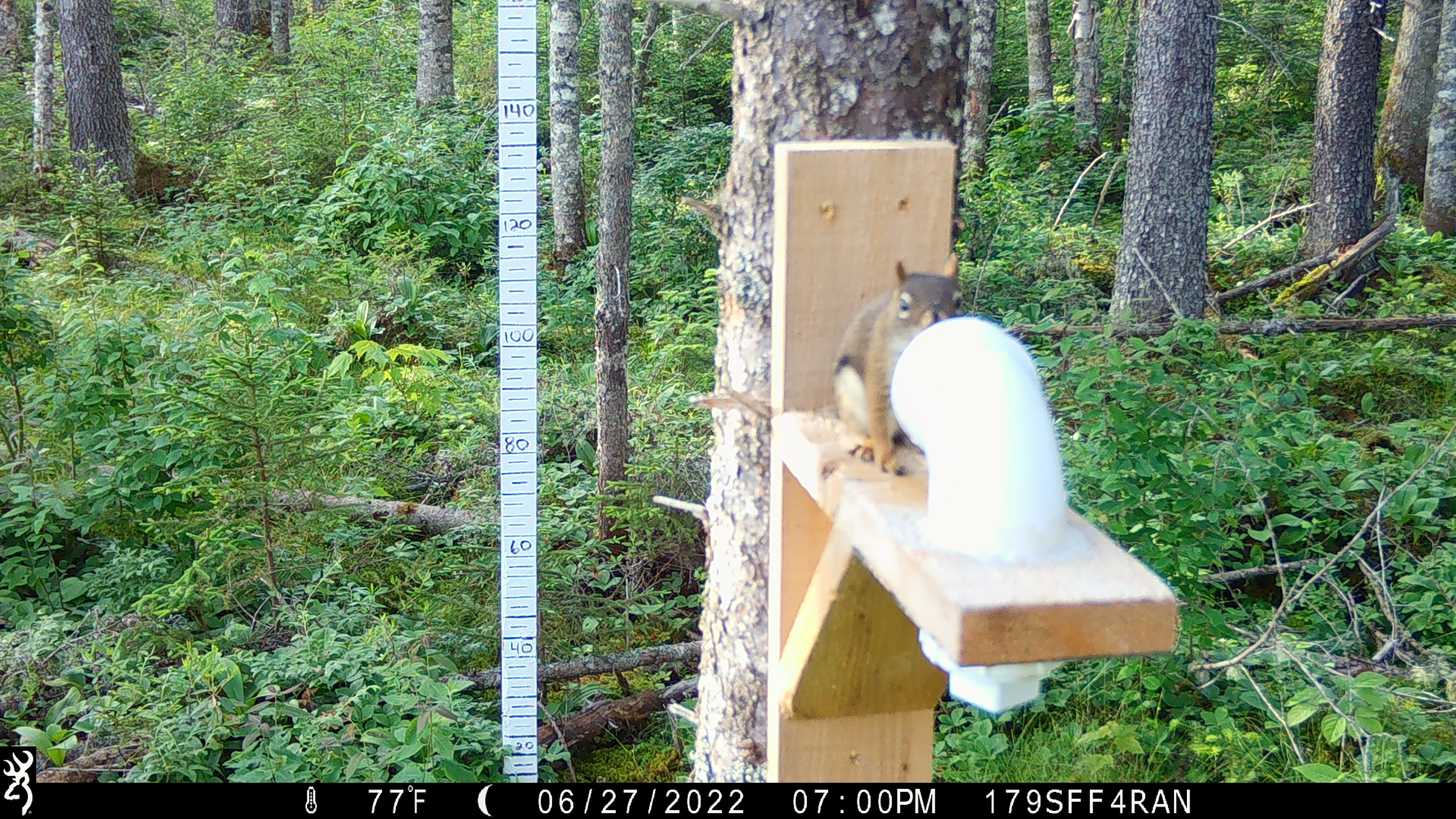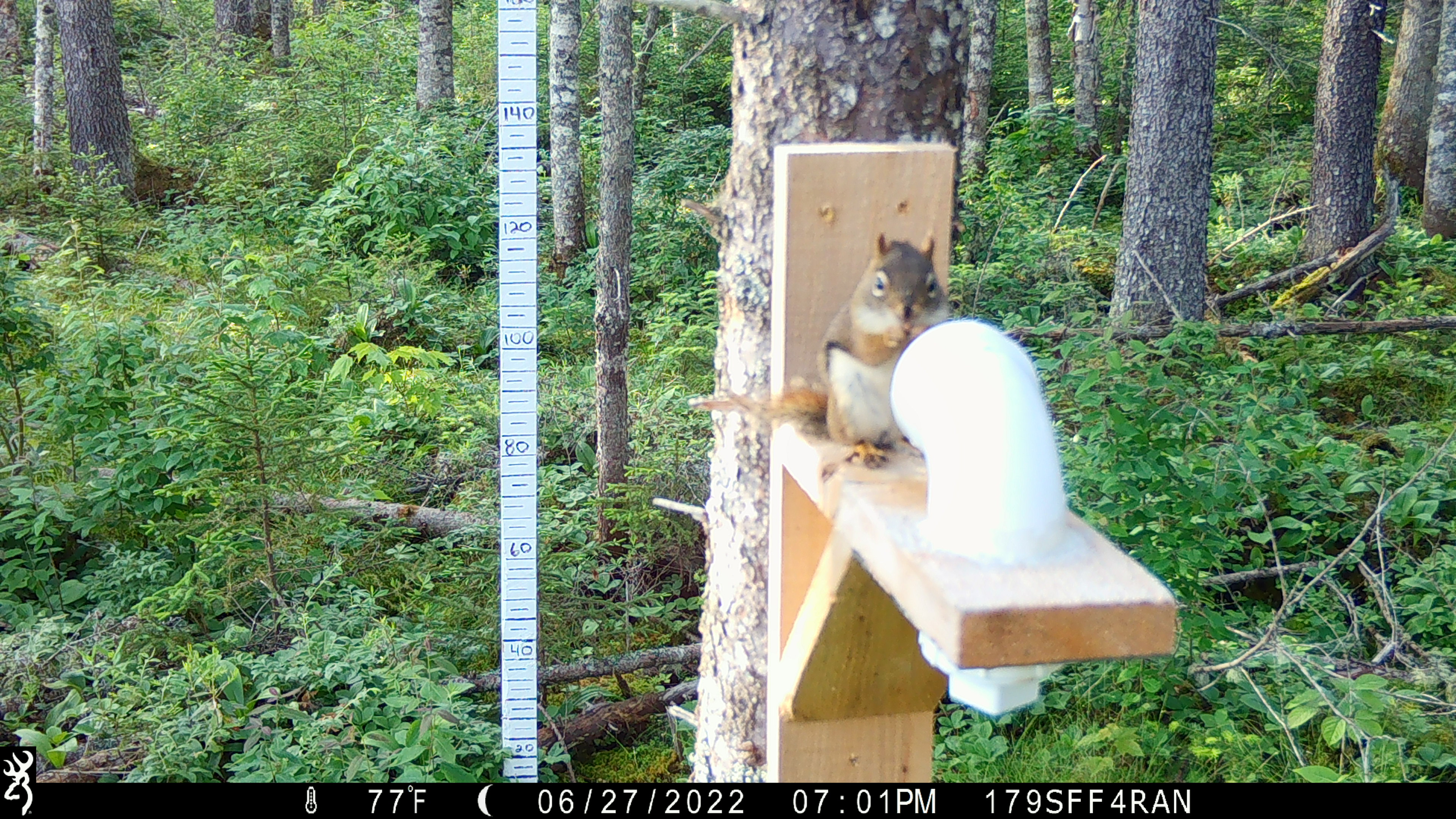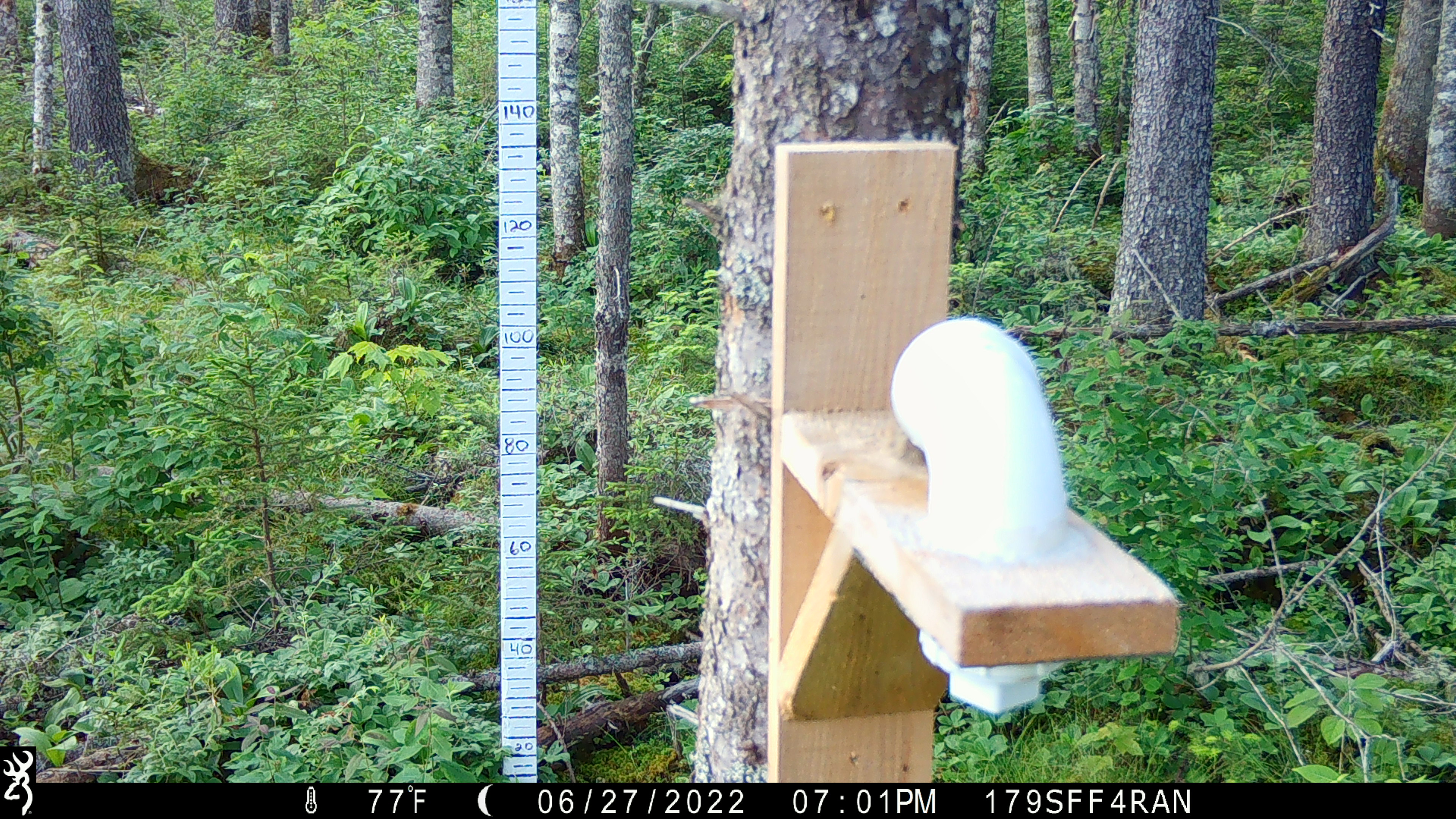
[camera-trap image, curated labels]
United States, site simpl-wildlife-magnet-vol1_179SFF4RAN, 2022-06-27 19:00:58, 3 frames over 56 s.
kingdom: Animalia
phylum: Chordata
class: Mammalia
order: Rodentia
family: Sciuridae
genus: Tamiasciurus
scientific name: Tamiasciurus hudsonicus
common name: red squirrel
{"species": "red squirrel (Tamiasciurus hudsonicus)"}